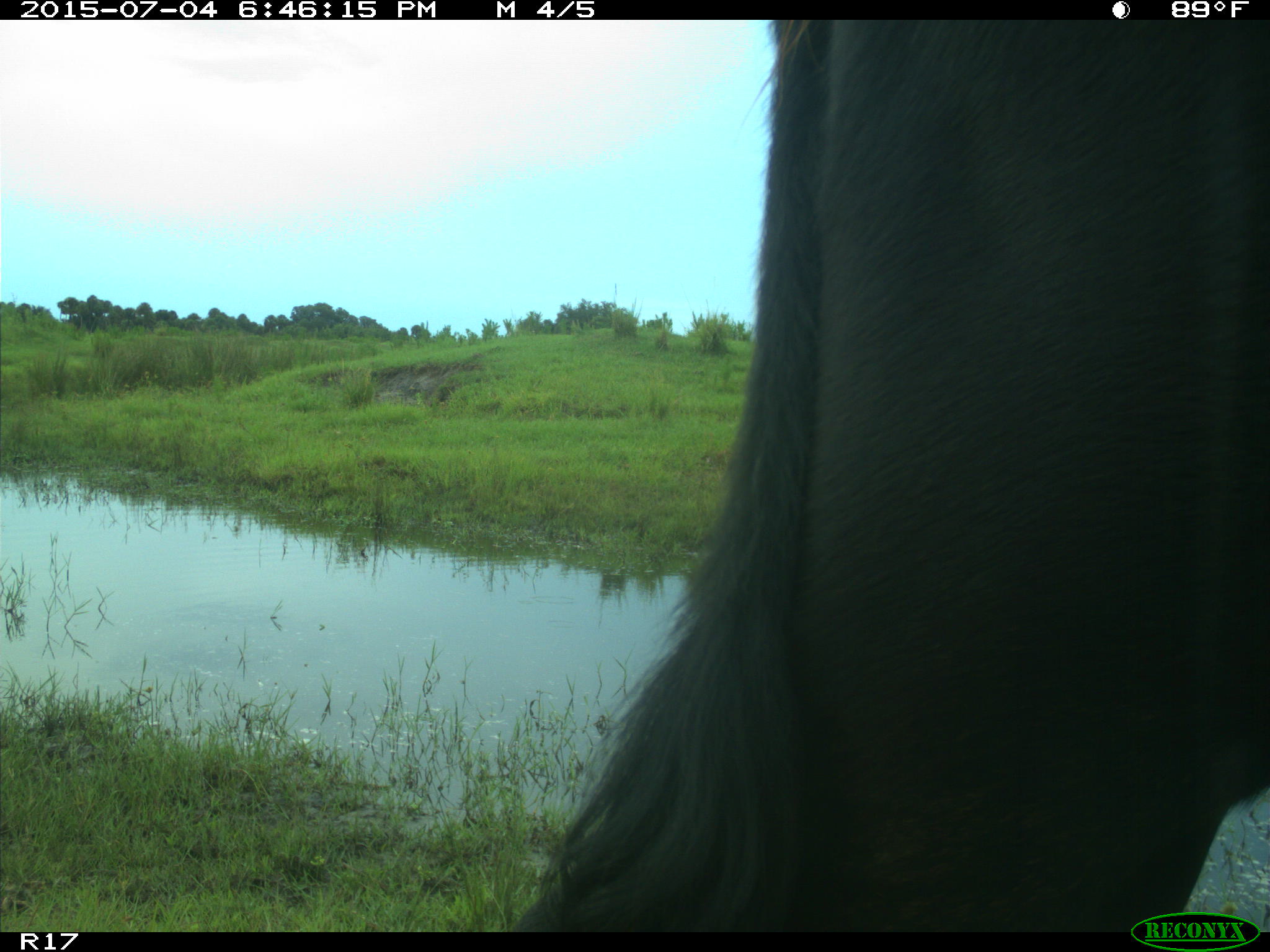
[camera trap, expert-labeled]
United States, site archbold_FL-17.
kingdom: Animalia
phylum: Chordata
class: Mammalia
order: Artiodactyla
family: Bovidae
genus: Bos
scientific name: Bos taurus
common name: domestic cow